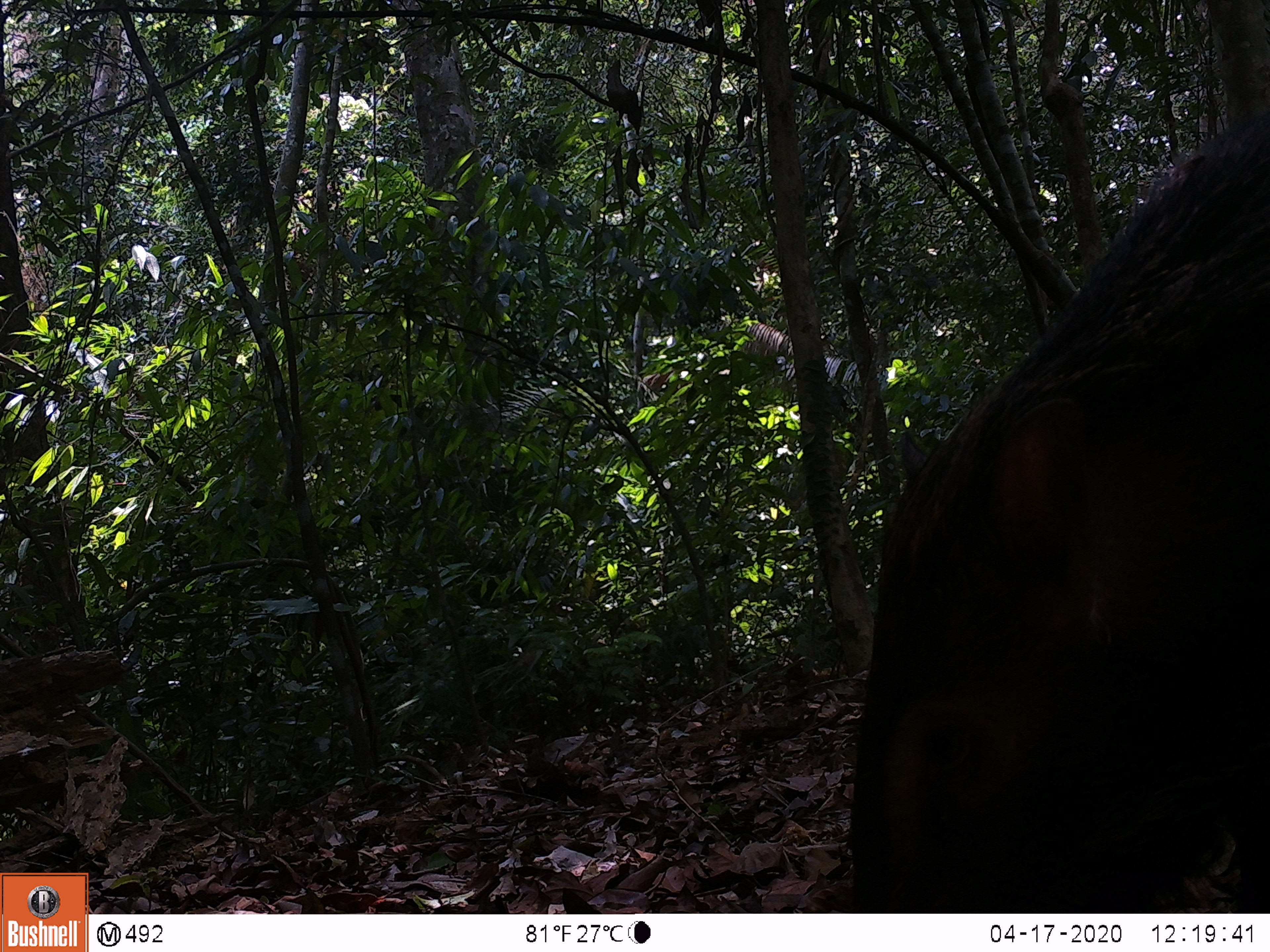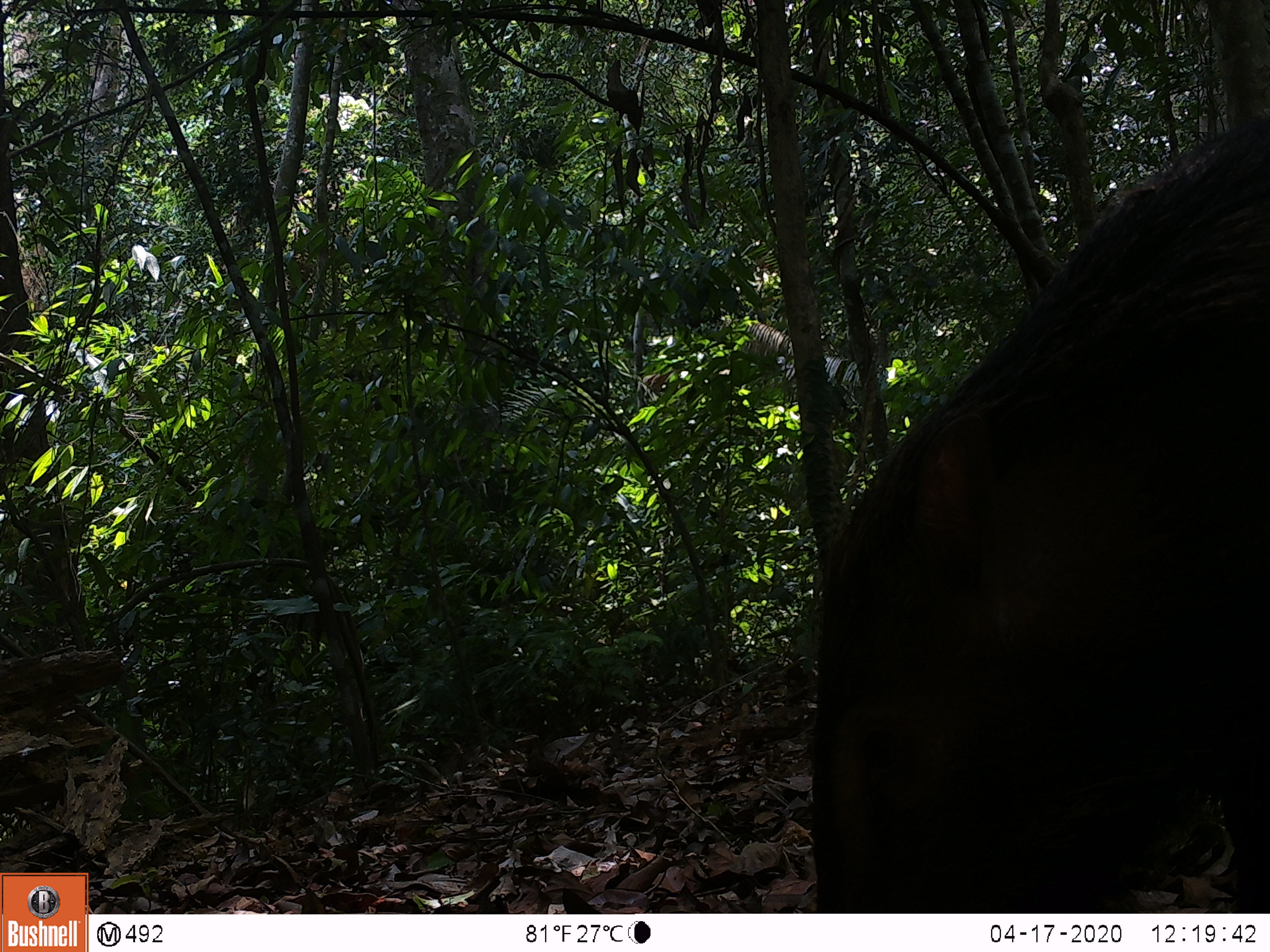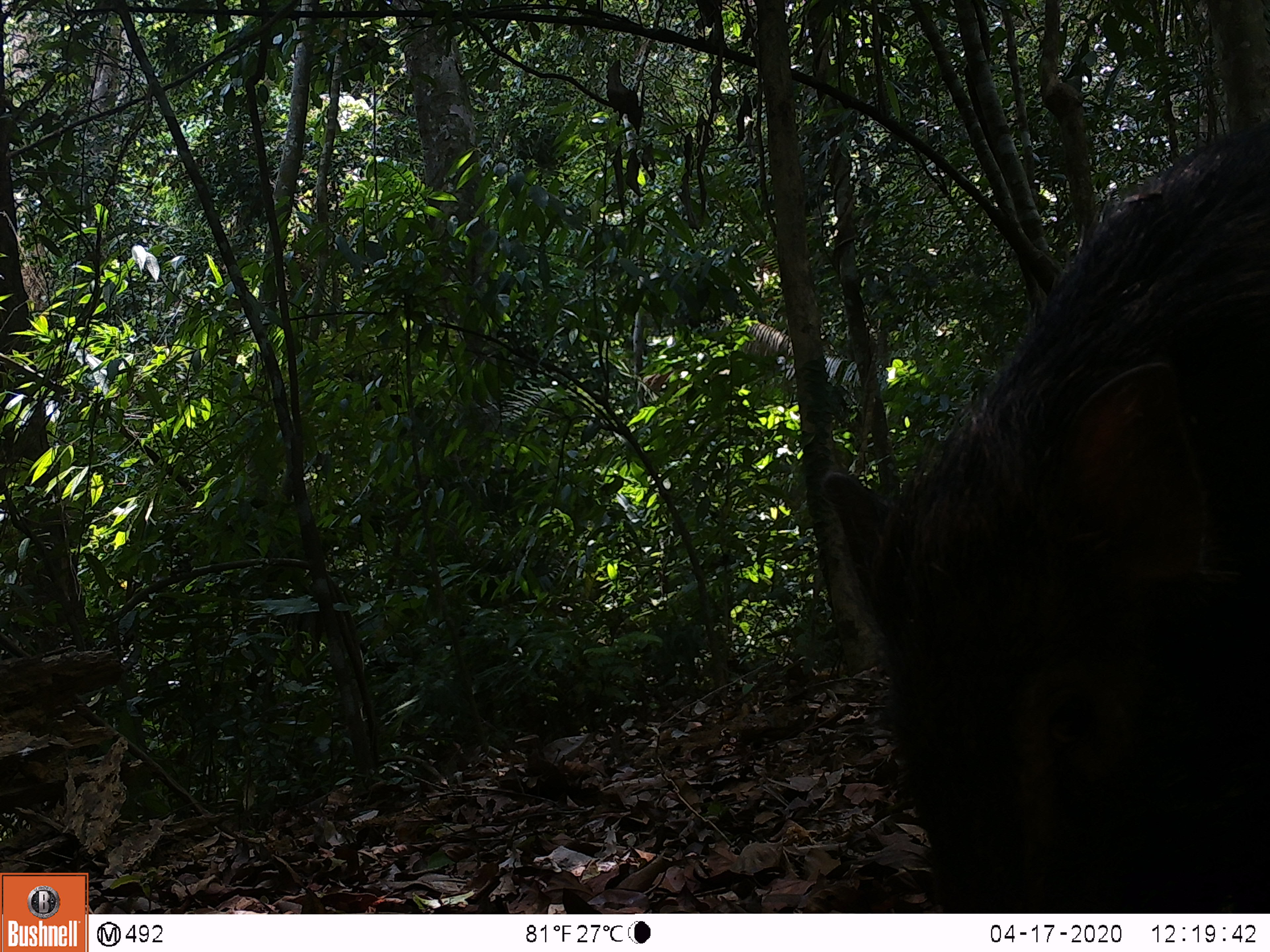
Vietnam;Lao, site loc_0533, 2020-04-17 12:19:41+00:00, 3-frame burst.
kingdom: Animalia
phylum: Chordata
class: Mammalia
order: Artiodactyla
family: Suidae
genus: Sus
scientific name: Sus scrofa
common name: eurasian wild pig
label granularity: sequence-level